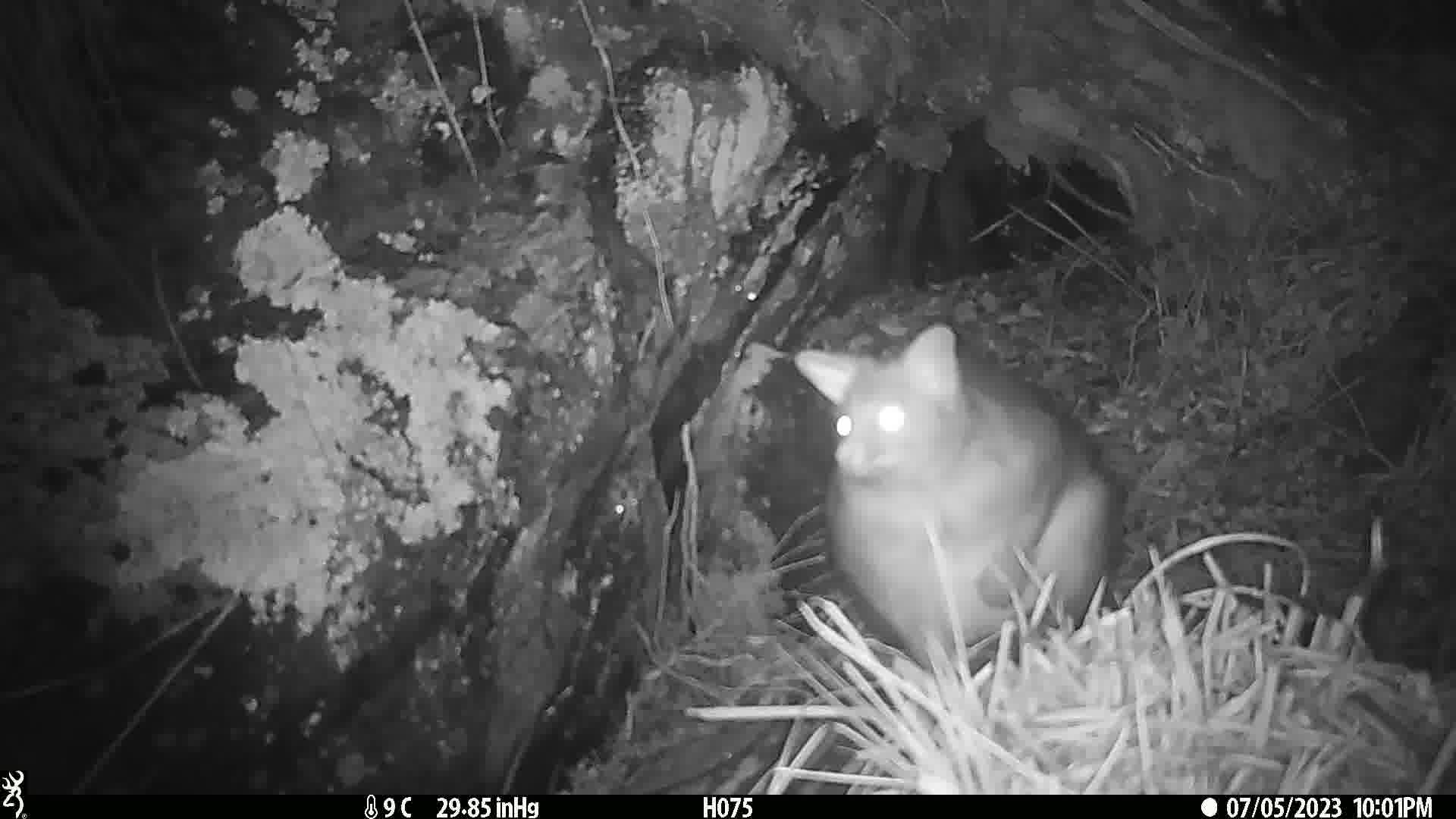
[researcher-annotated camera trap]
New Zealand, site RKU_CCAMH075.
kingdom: Animalia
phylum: Chordata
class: Mammalia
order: Diprotodontia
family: Phalangeridae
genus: Trichosurus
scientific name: Trichosurus vulpecula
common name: common brushtail possum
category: possum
Possum (common brushtail possum) (Trichosurus vulpecula).